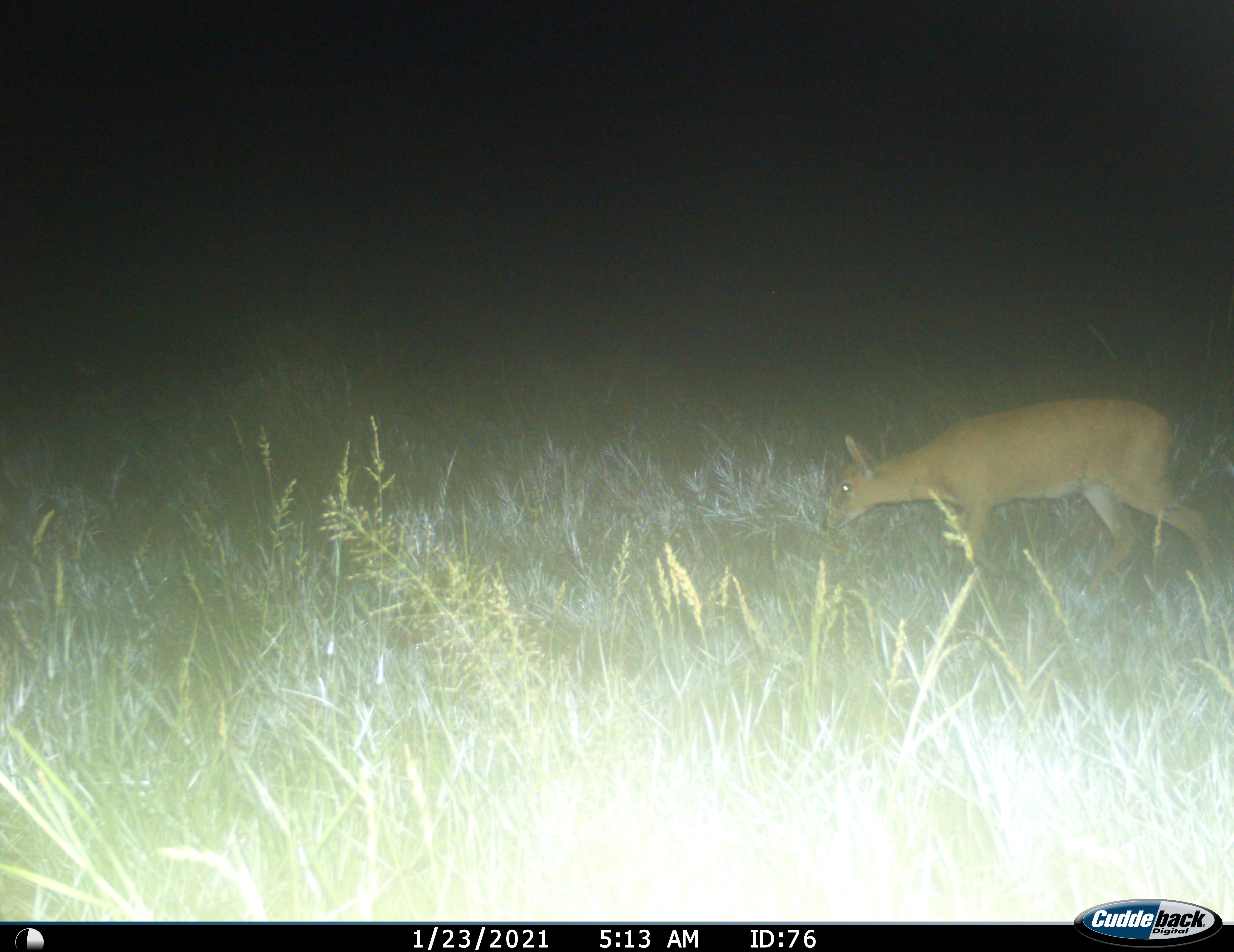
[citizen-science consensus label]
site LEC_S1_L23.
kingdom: Animalia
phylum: Chordata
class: Mammalia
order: Artiodactyla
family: Bovidae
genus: Sylvicapra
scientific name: Sylvicapra grimmia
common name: common duiker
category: duikercommongrey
Duikercommongrey (common duiker) (Sylvicapra grimmia), count 1. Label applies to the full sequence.